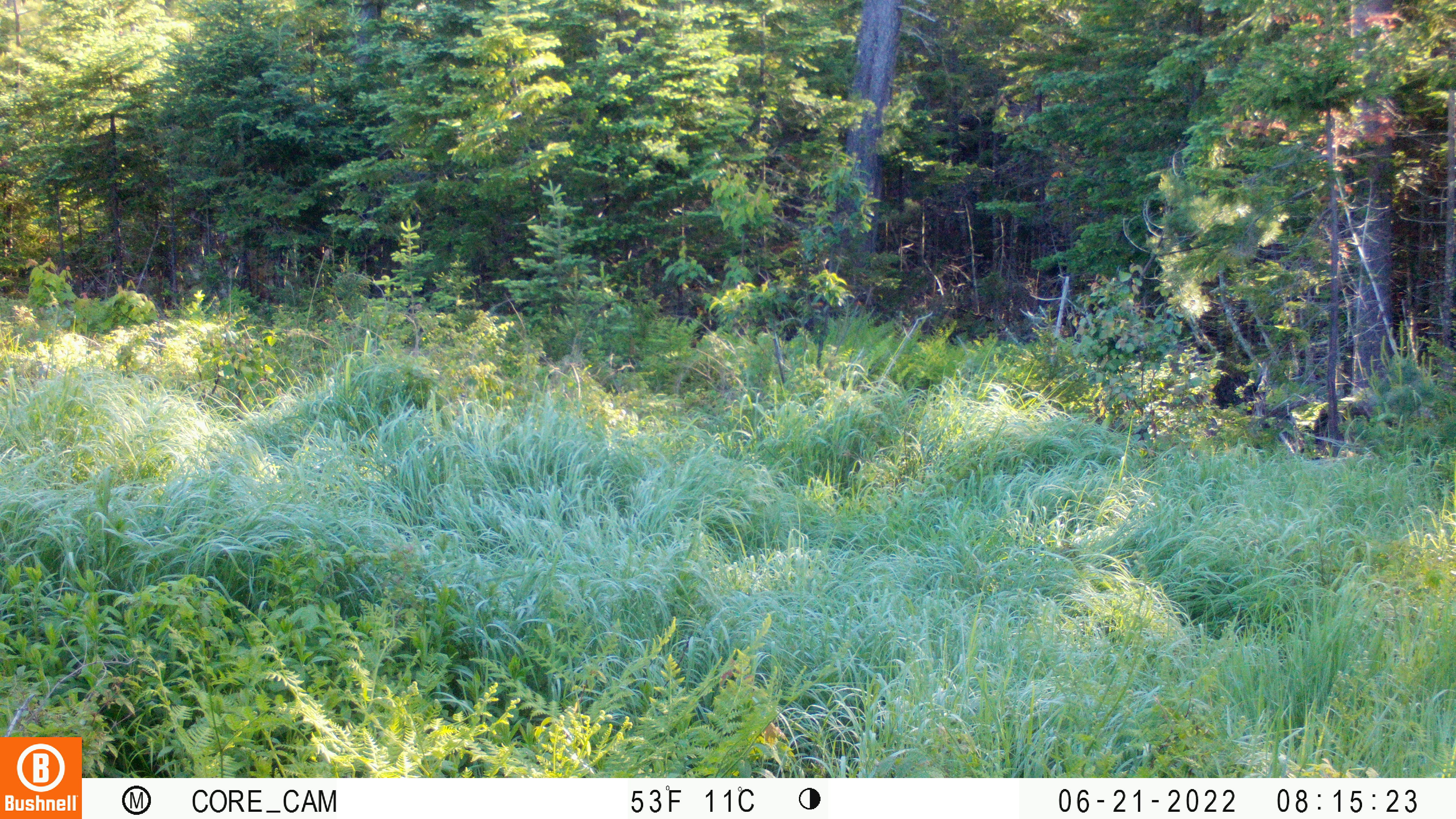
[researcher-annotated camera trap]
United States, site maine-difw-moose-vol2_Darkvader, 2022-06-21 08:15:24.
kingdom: Animalia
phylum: Chordata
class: Mammalia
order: Artiodactyla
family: Cervidae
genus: Alces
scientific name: Alces alces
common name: moose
Moose (Alces alces).